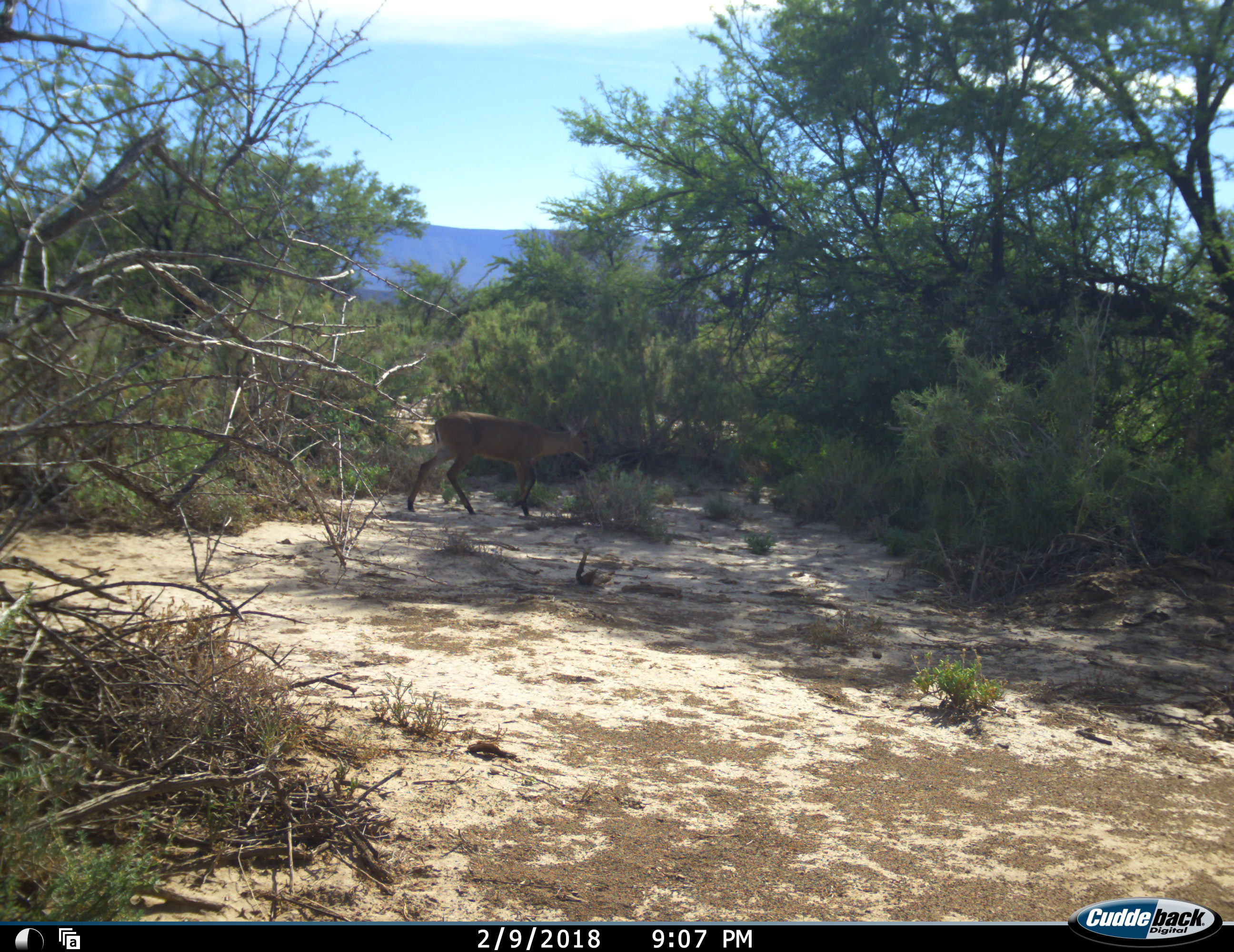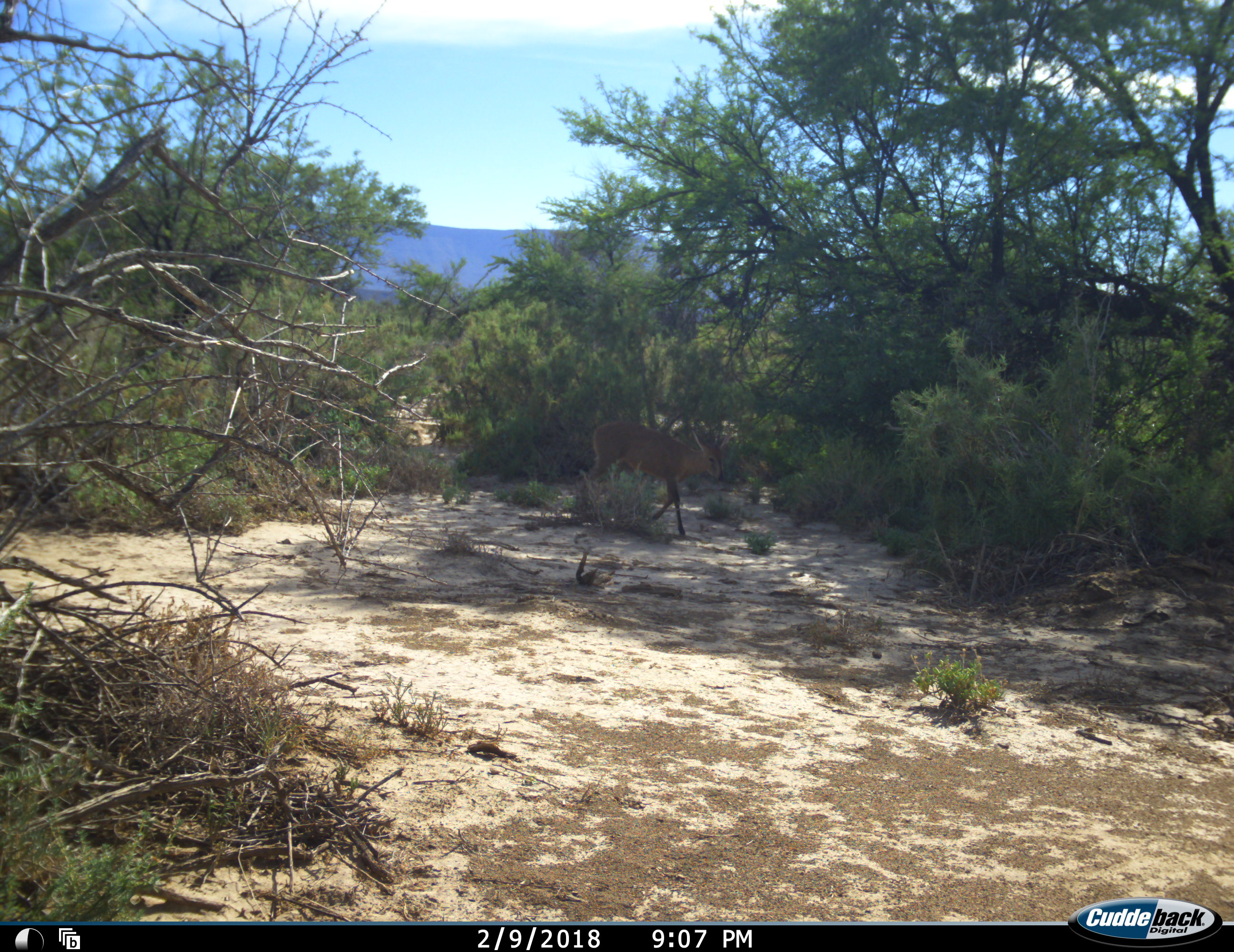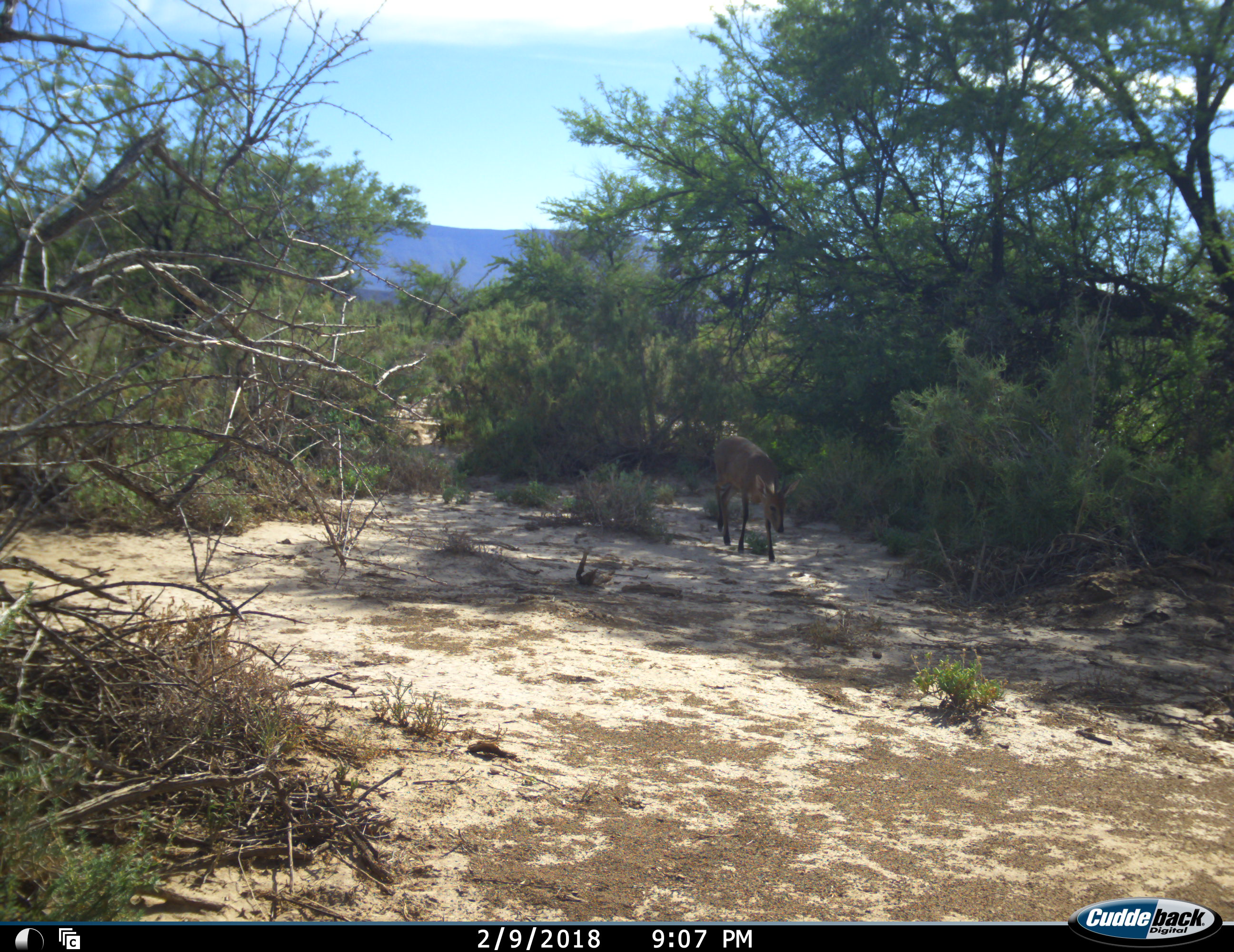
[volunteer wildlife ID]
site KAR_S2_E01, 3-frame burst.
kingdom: Animalia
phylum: Chordata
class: Mammalia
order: Artiodactyla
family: Bovidae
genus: Sylvicapra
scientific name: Sylvicapra grimmia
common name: common duiker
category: duikercommongrey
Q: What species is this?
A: Duikercommongrey (common duiker) (Sylvicapra grimmia).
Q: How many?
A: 1.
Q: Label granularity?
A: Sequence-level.